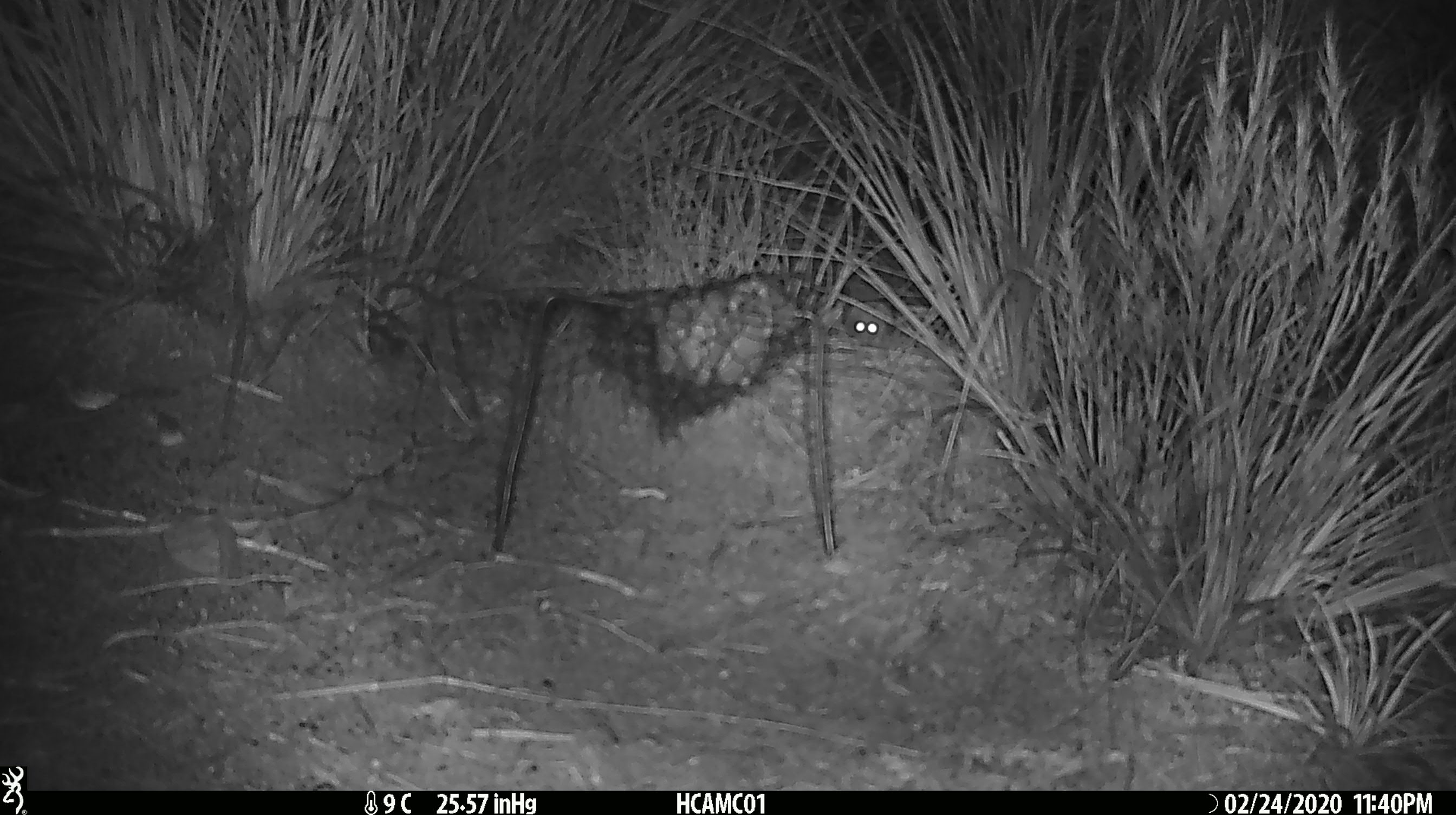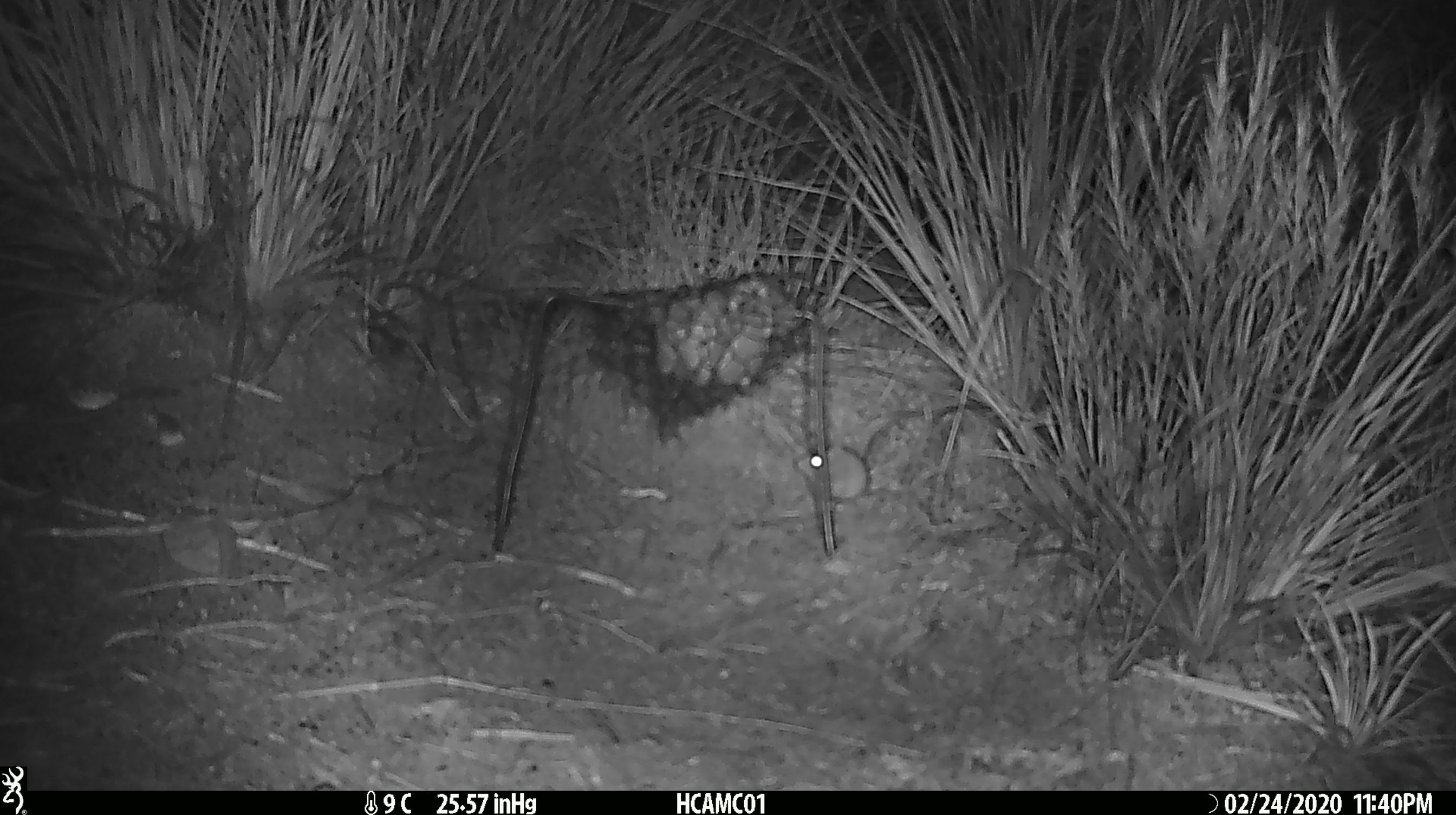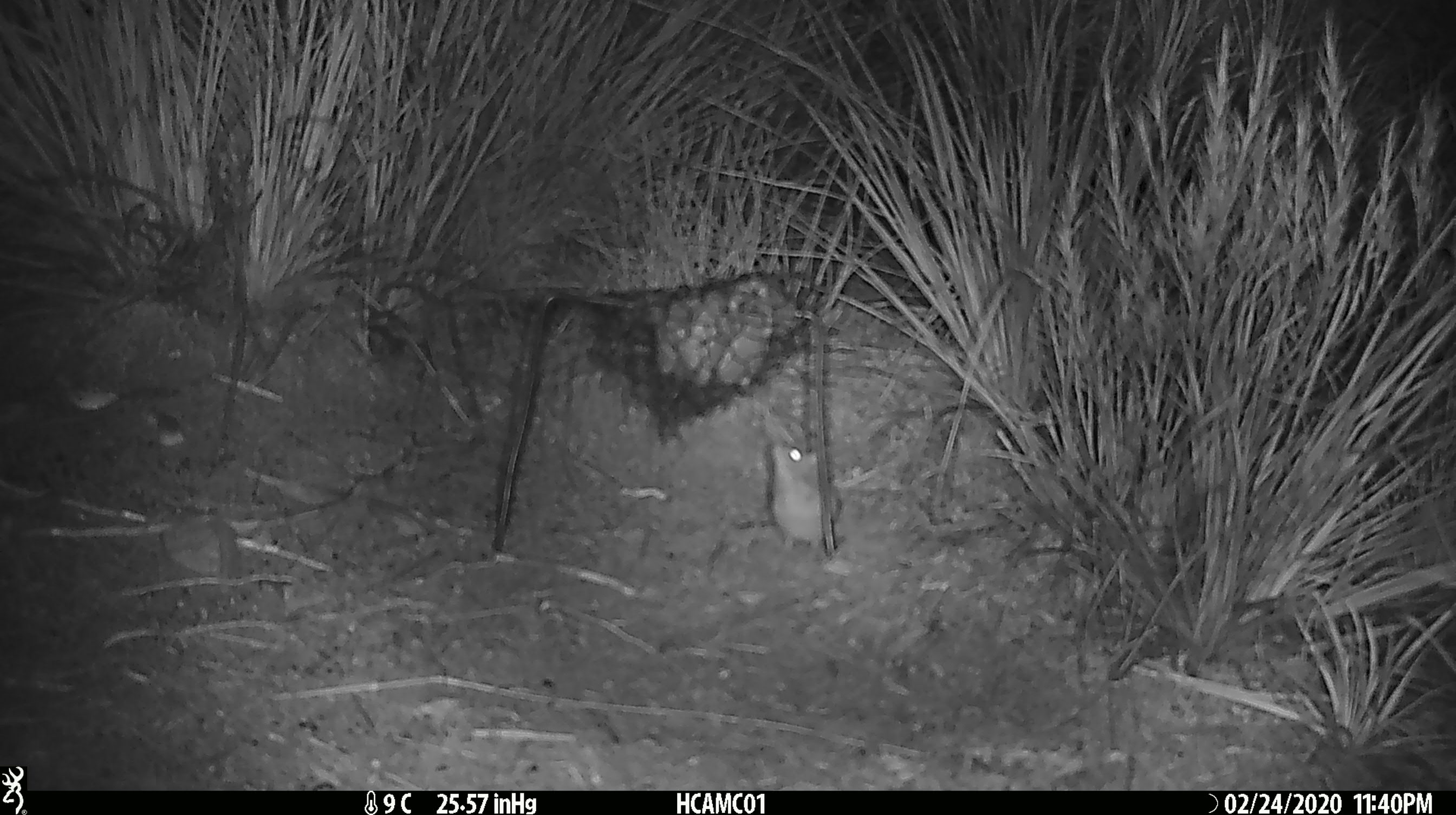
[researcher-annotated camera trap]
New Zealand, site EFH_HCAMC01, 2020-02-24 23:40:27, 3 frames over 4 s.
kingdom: Animalia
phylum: Chordata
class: Mammalia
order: Rodentia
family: Muridae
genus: Mus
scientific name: Mus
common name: mouse